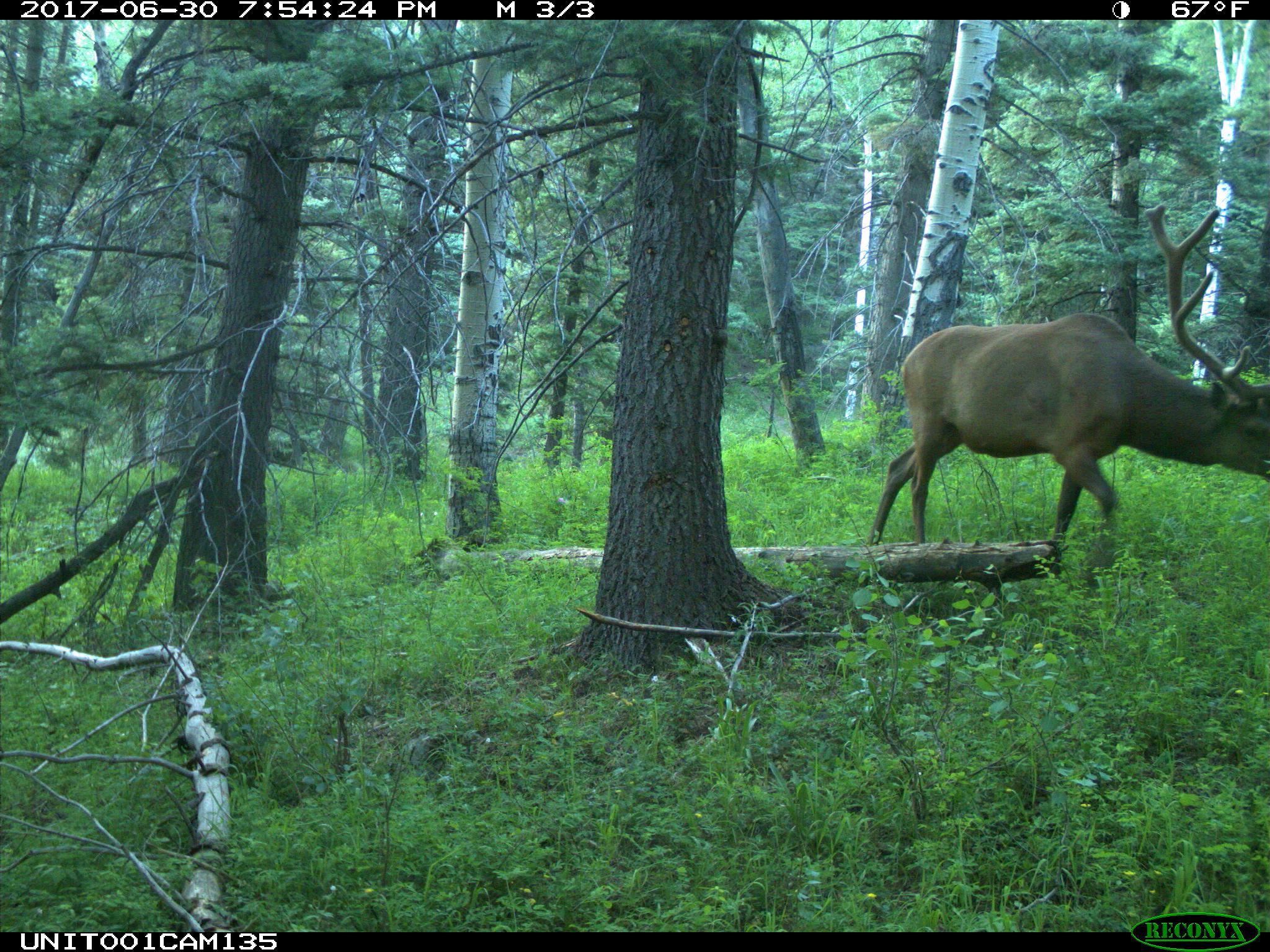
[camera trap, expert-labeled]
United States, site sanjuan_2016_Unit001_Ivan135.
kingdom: Animalia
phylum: Chordata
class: Mammalia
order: Artiodactyla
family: Cervidae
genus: Cervus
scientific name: Cervus elaphus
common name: red deer